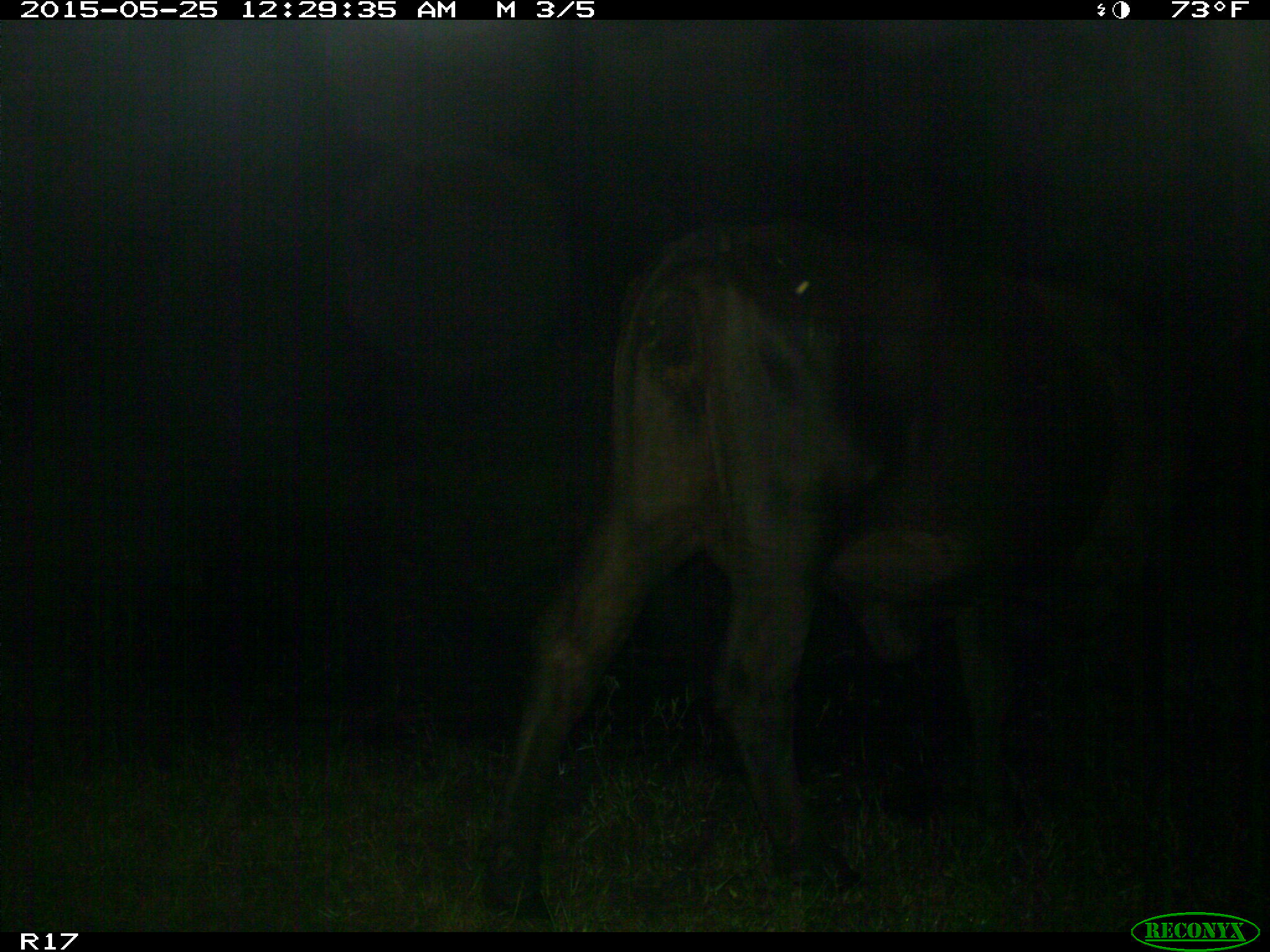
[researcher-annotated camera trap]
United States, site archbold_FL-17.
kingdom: Animalia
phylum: Chordata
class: Mammalia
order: Artiodactyla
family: Bovidae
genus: Bos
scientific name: Bos taurus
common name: domestic cow